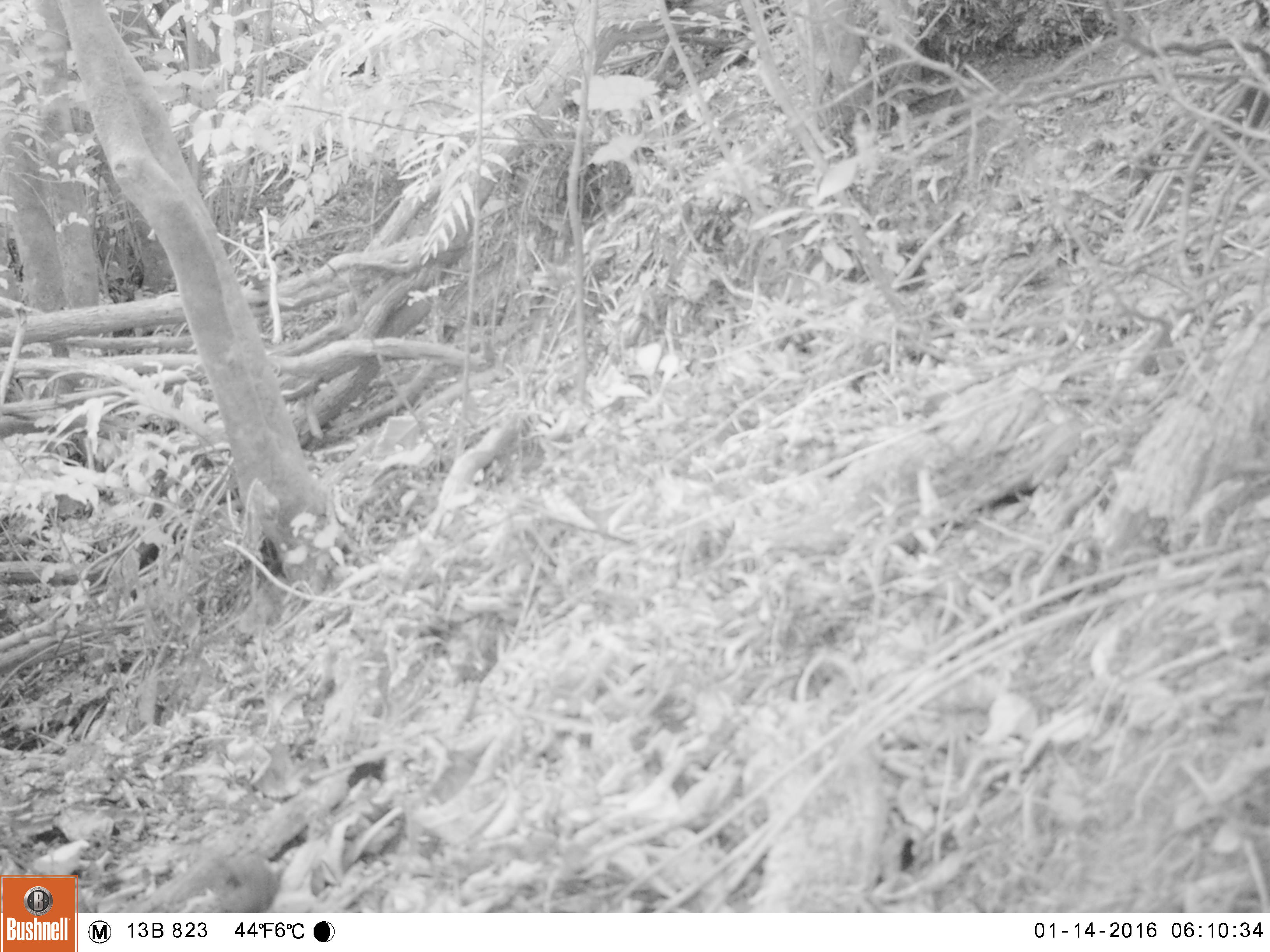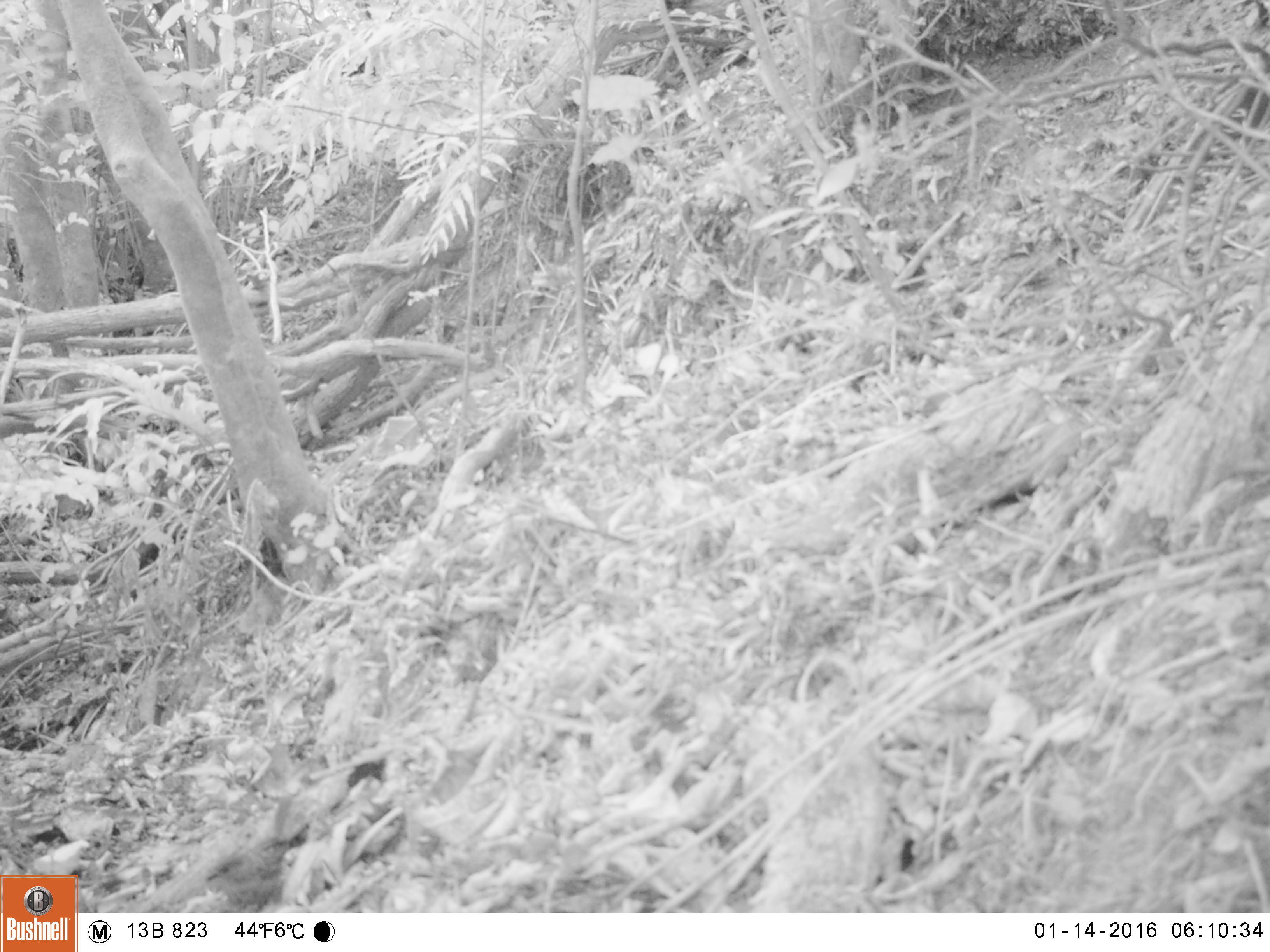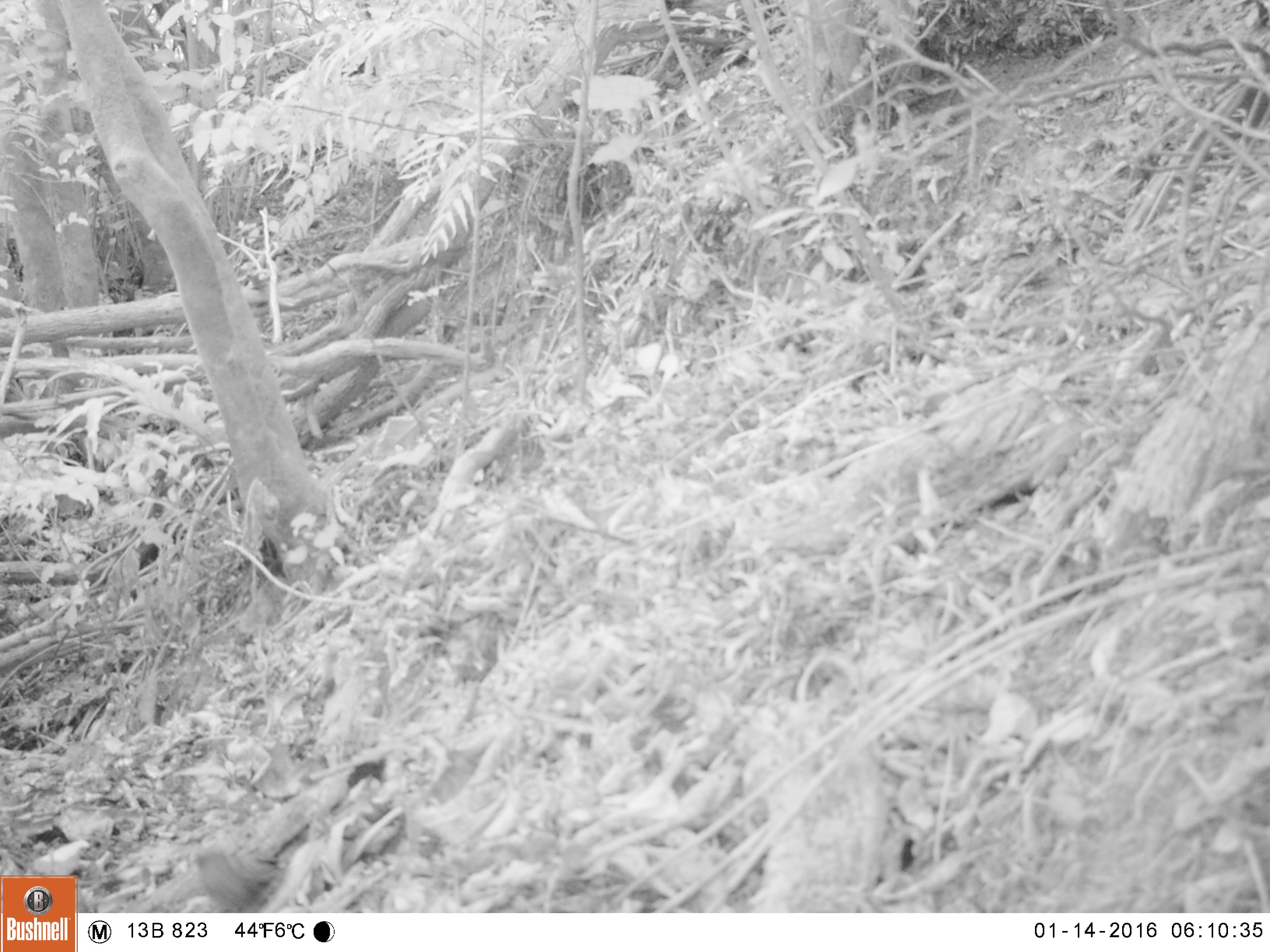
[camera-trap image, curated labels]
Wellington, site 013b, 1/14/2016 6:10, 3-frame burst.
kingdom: Animalia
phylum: Chordata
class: Aves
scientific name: Aves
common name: bird